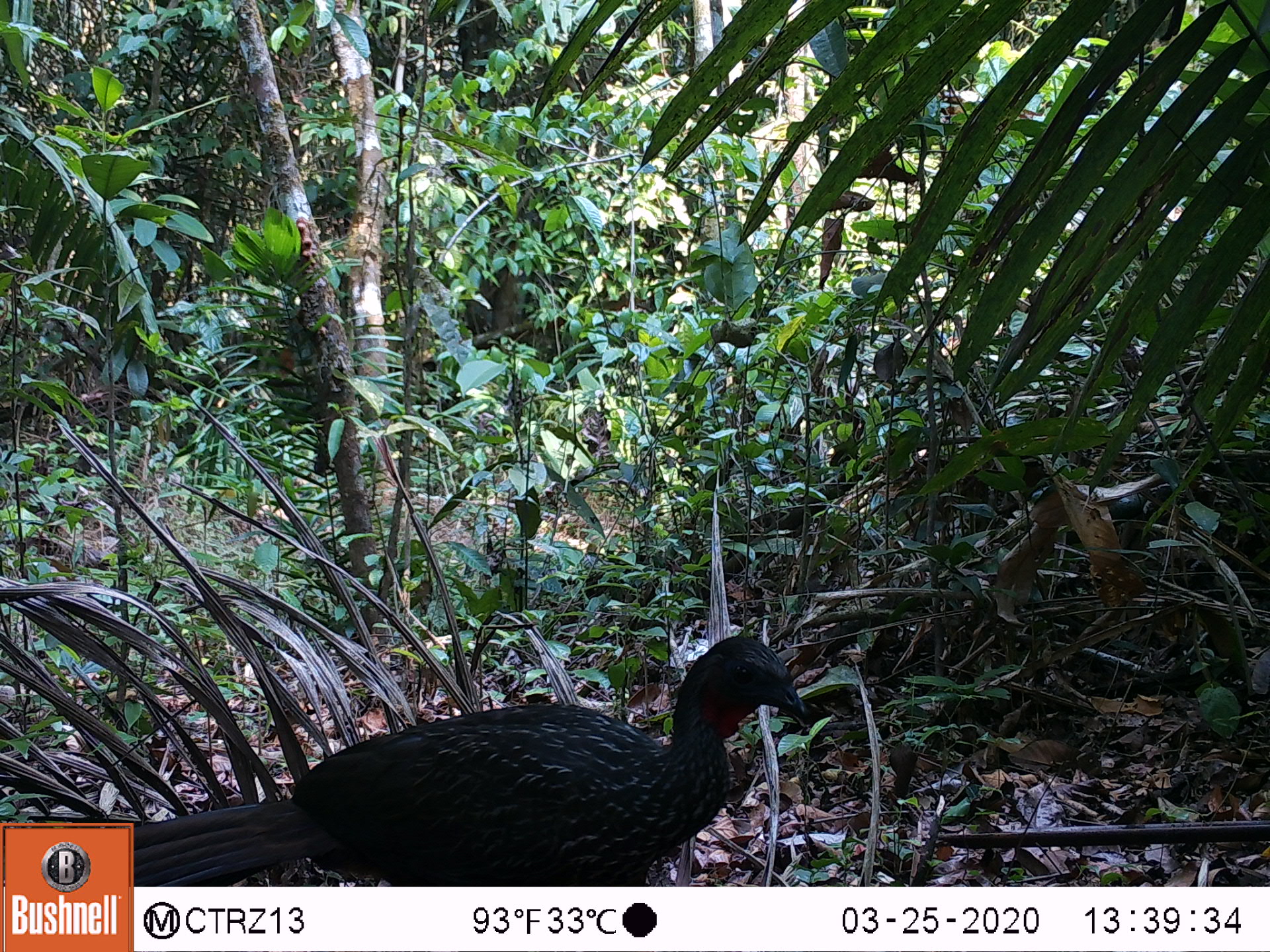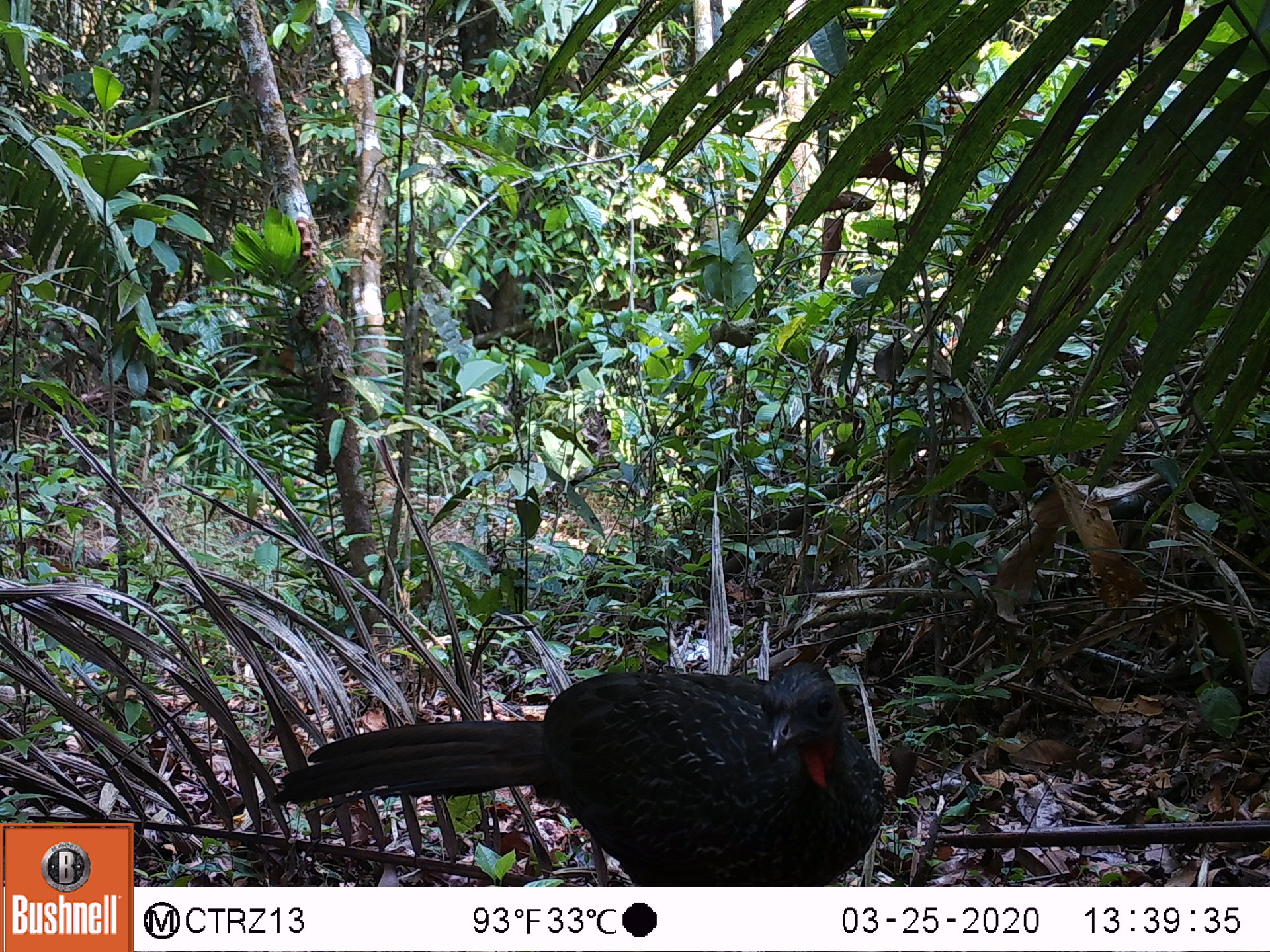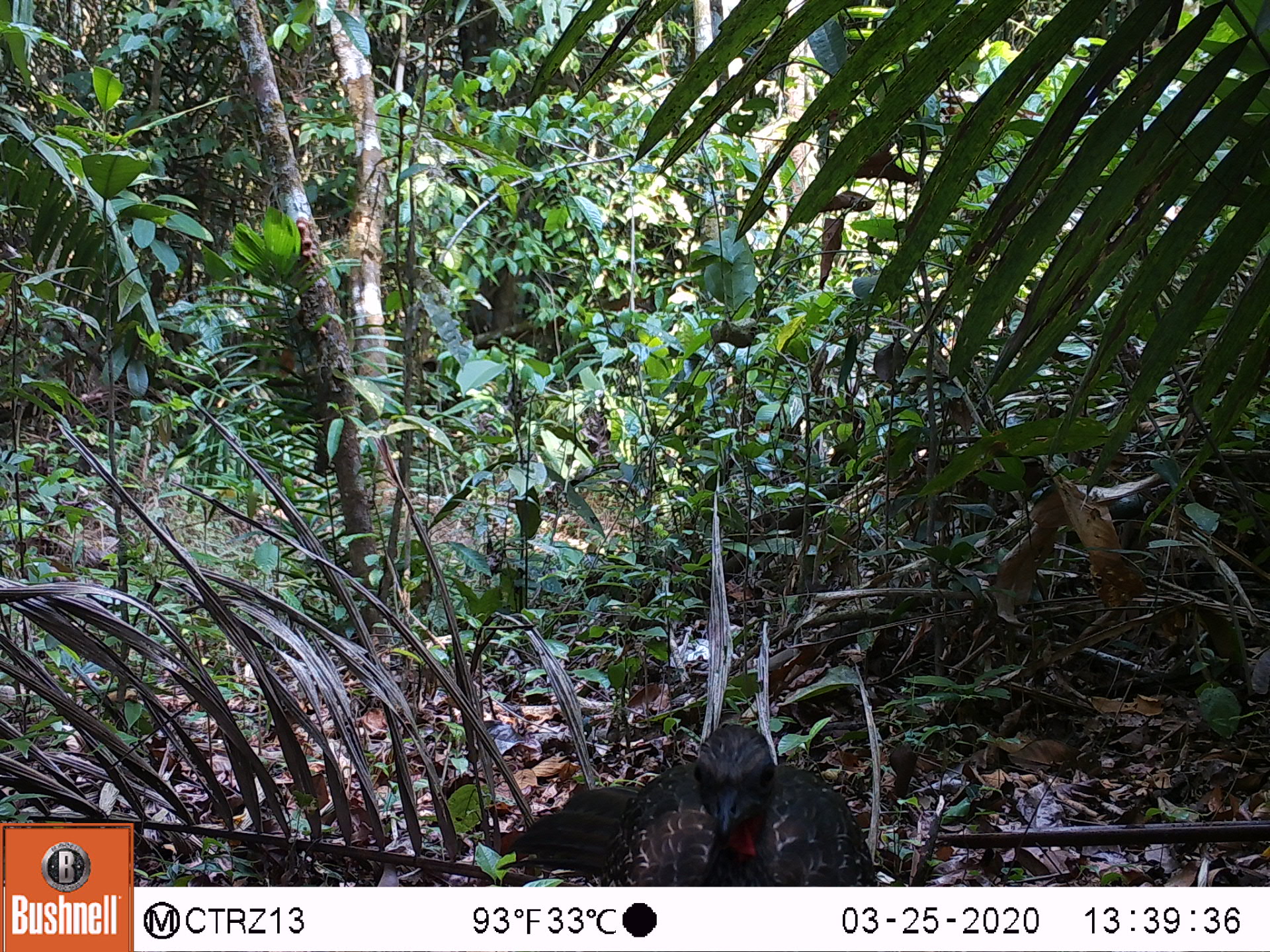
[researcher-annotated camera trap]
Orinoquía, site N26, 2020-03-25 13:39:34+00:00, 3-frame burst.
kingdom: Animalia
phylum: Chordata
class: Aves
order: Galliformes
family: Cracidae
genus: Penelope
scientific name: Penelope jacquacu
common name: spix's guan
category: spixs guan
Spixs guan (spix's guan) (Penelope jacquacu).